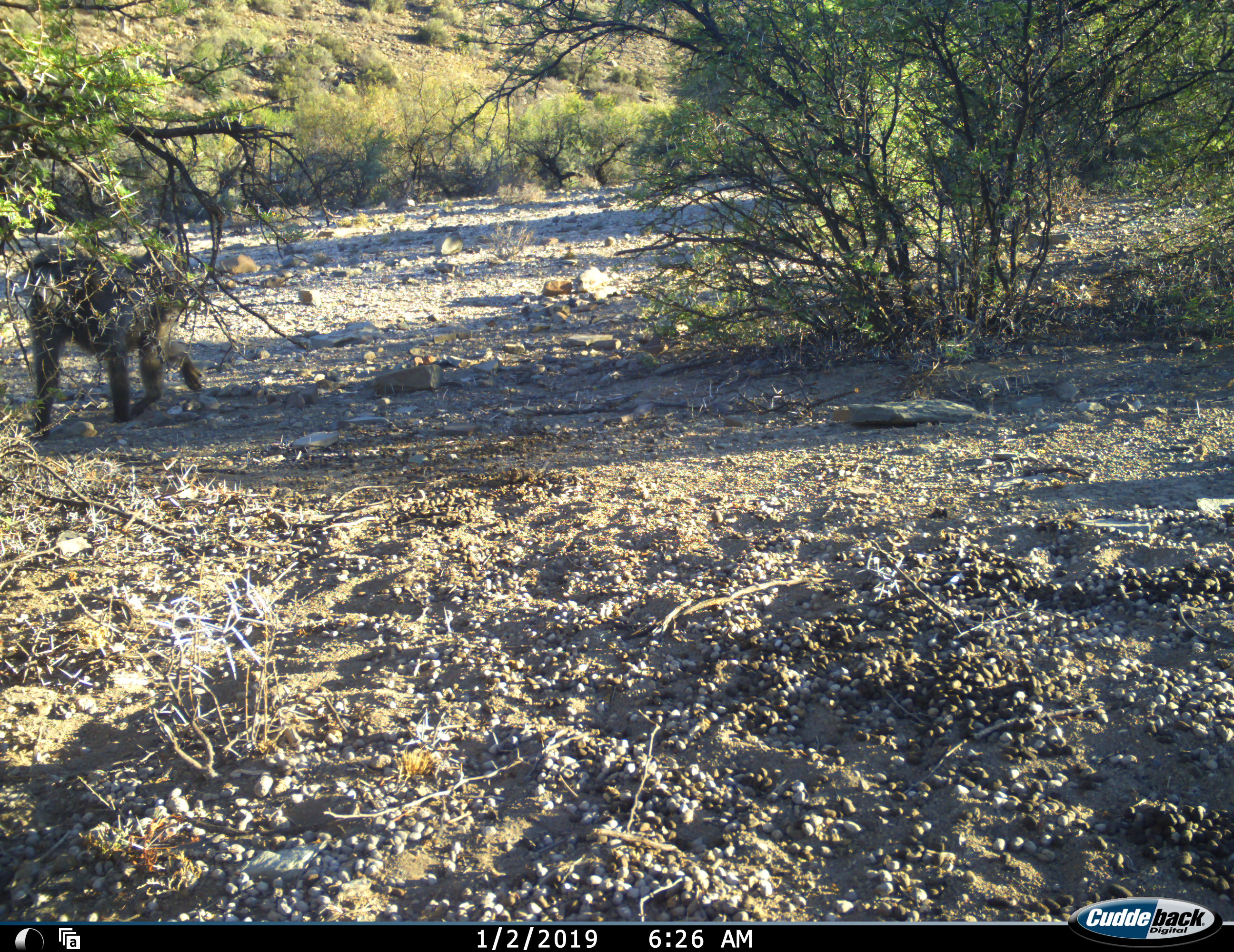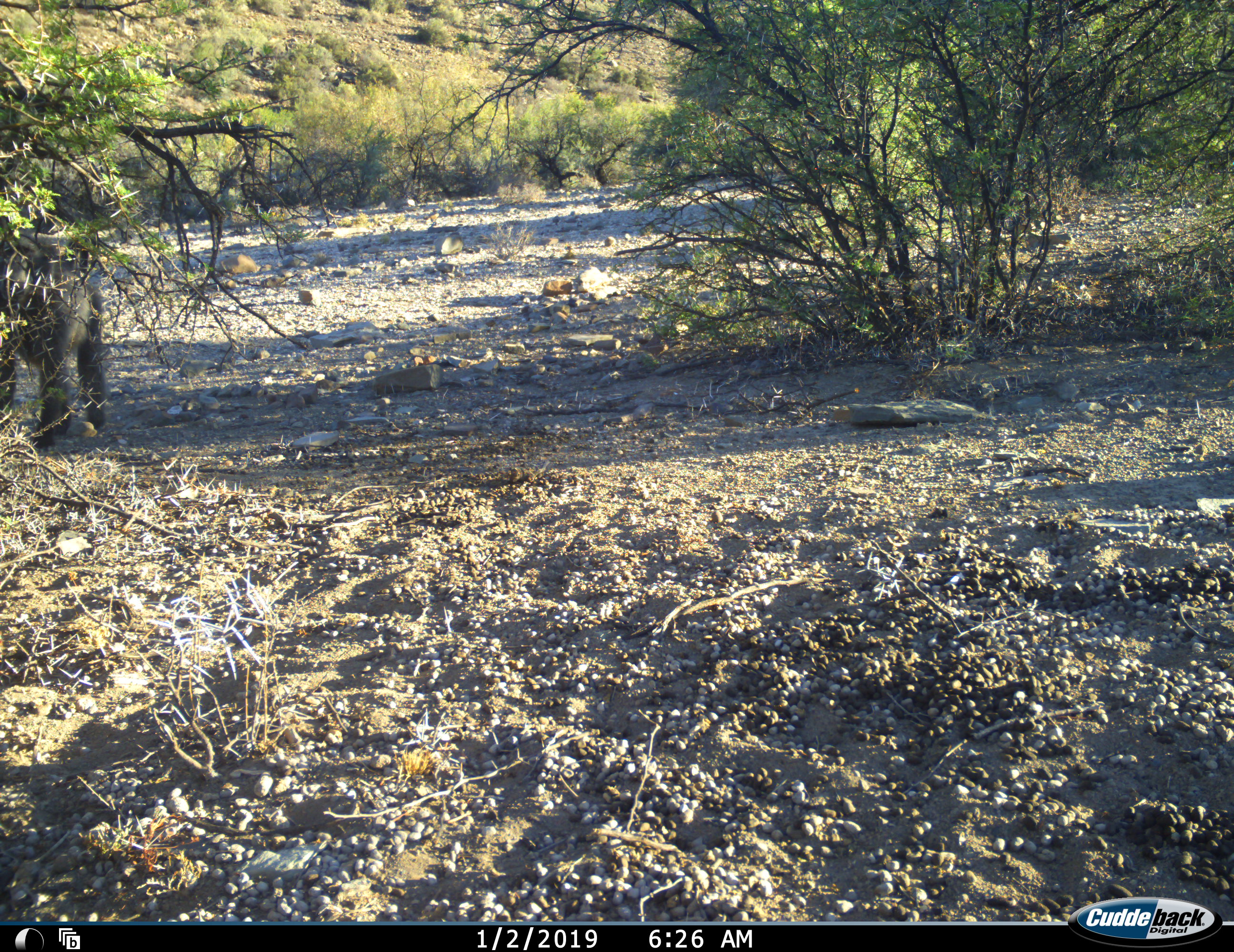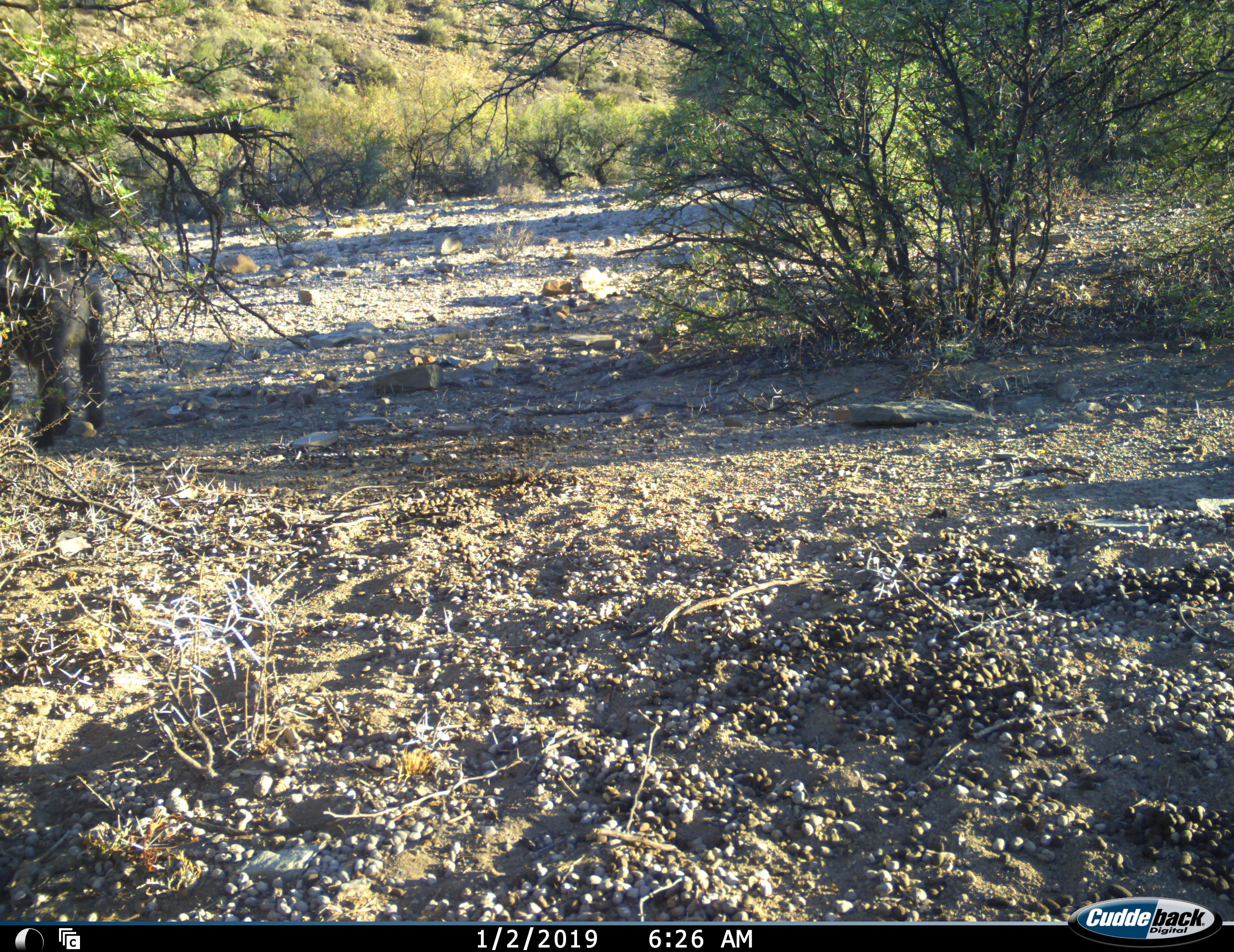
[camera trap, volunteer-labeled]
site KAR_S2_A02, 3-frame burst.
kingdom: Animalia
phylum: Chordata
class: Mammalia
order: Primates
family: Cercopithecidae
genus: Papio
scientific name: Papio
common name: baboon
Baboon (Papio), count 1. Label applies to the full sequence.